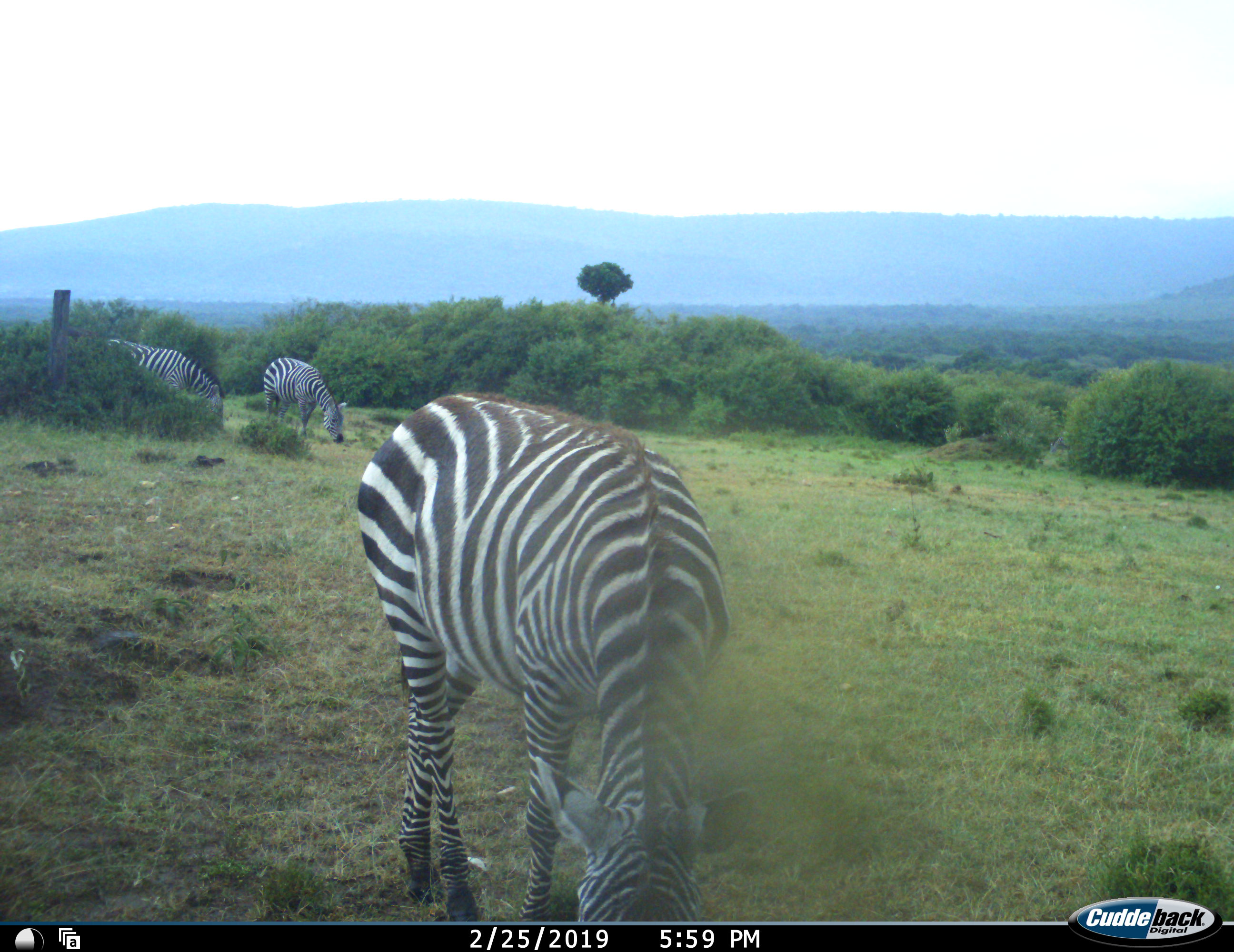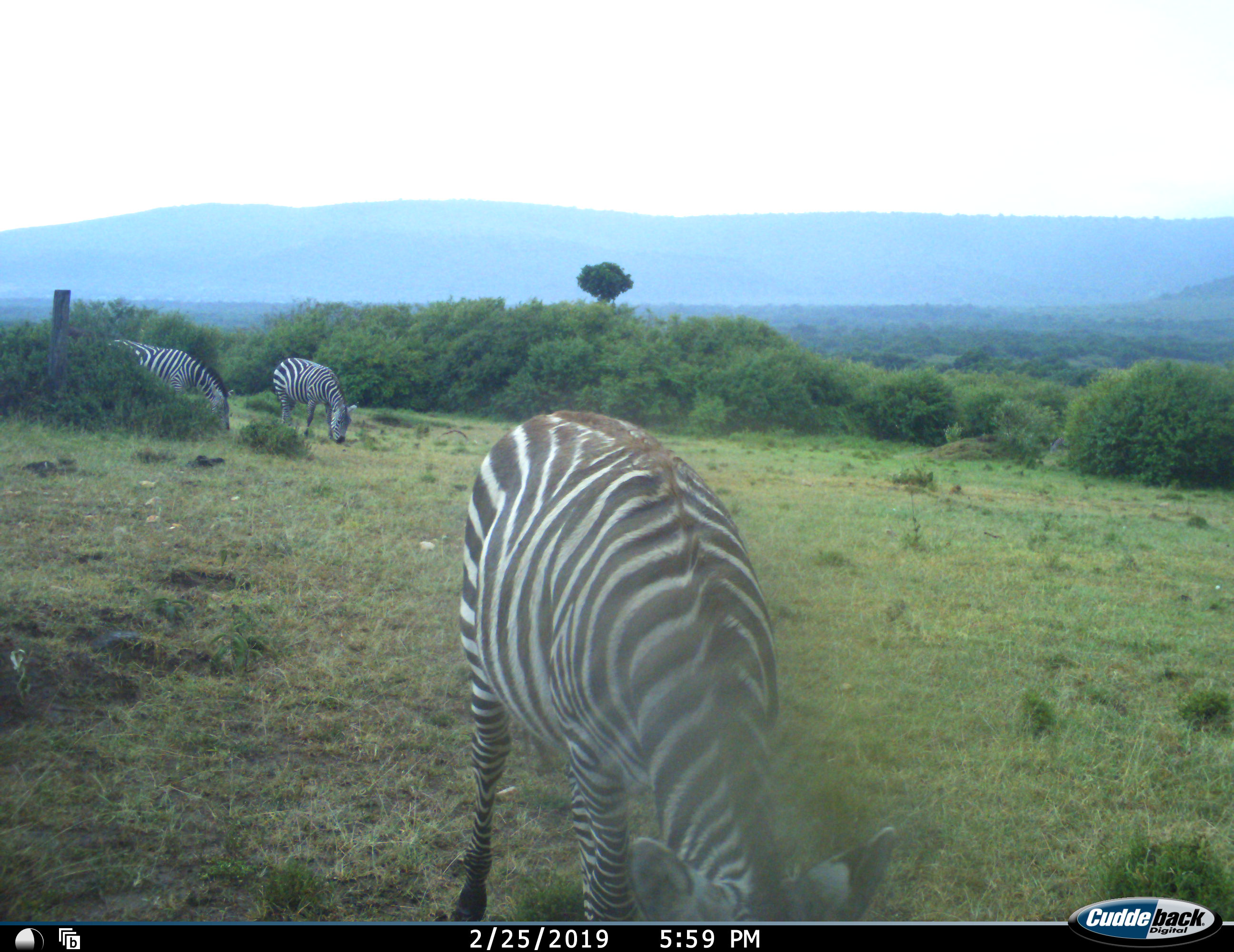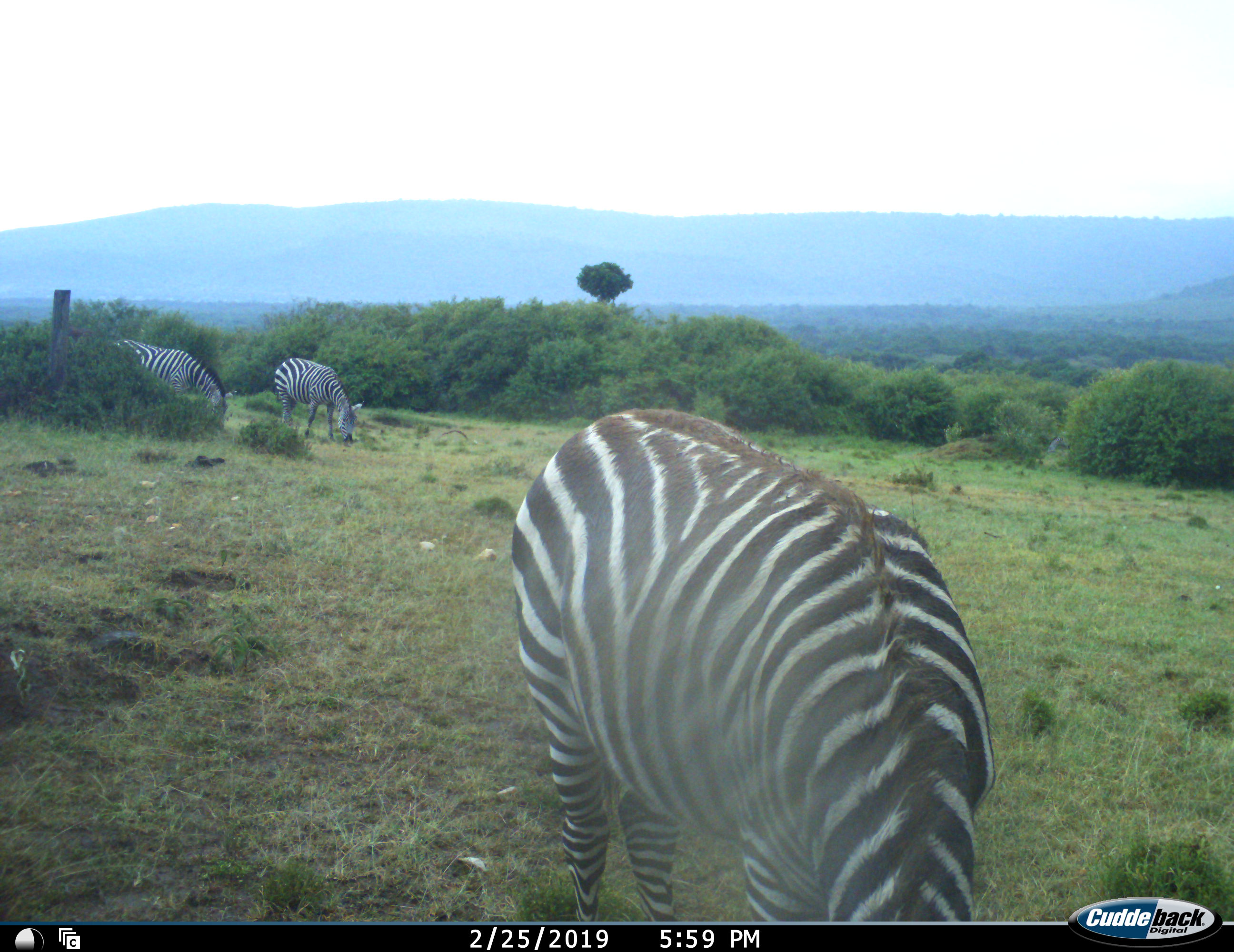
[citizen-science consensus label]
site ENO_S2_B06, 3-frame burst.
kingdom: Animalia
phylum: Chordata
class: Mammalia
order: Perissodactyla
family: Equidae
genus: Equus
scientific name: Equus quagga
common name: plains zebra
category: zebraplains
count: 3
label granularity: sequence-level